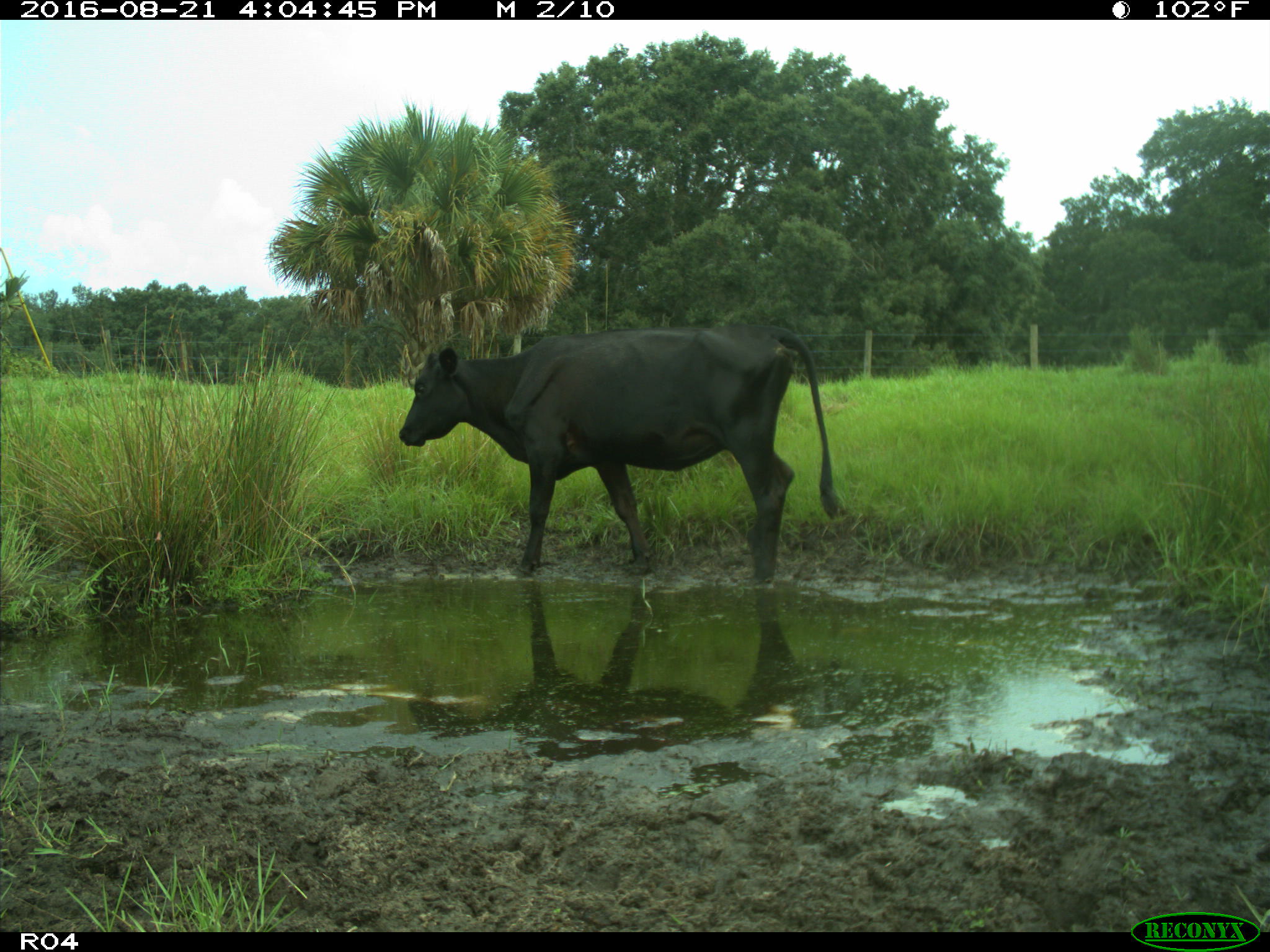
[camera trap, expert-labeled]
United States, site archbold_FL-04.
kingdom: Animalia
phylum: Chordata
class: Mammalia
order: Artiodactyla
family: Bovidae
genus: Bos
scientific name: Bos taurus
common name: domestic cow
Bos taurus (domestic cow).